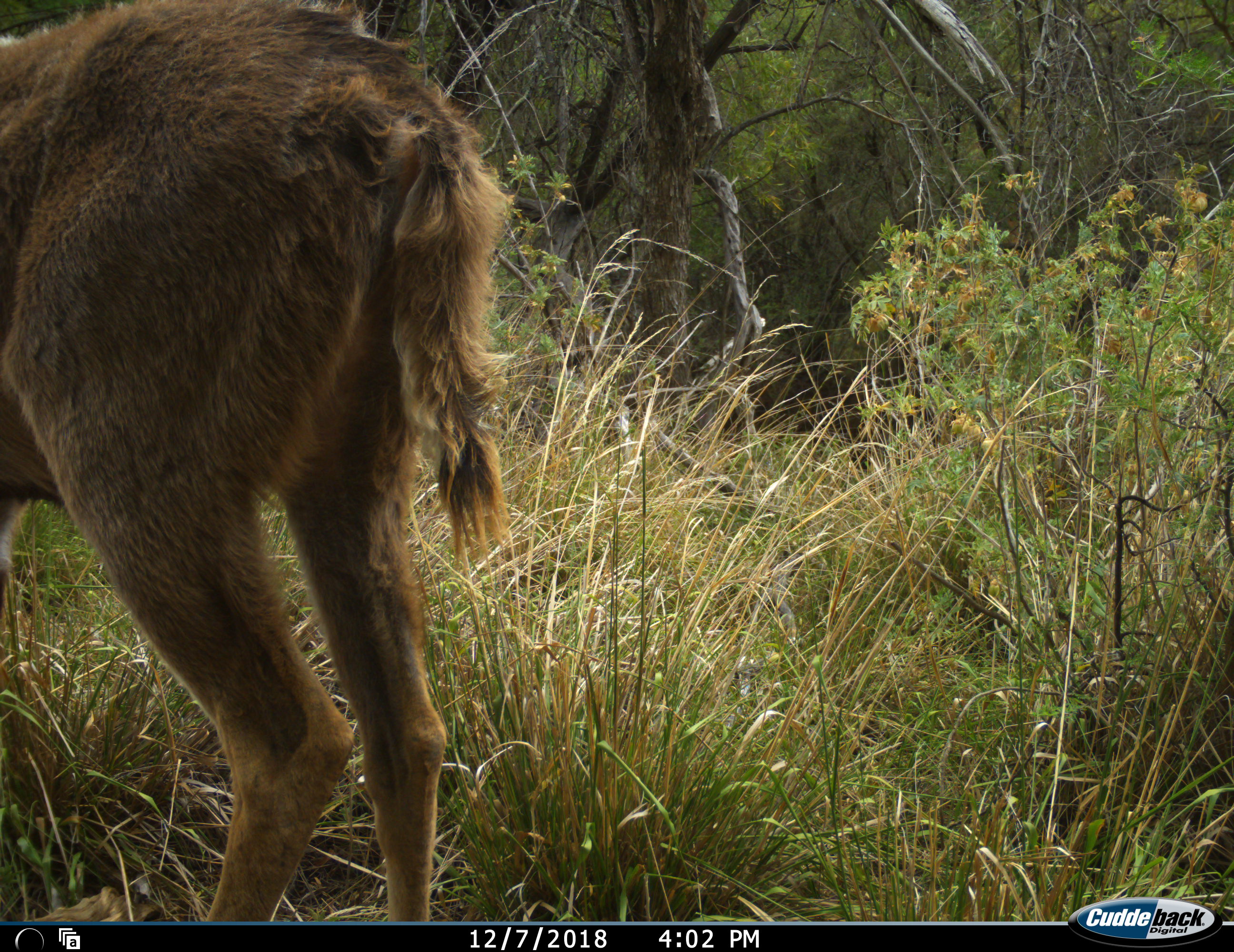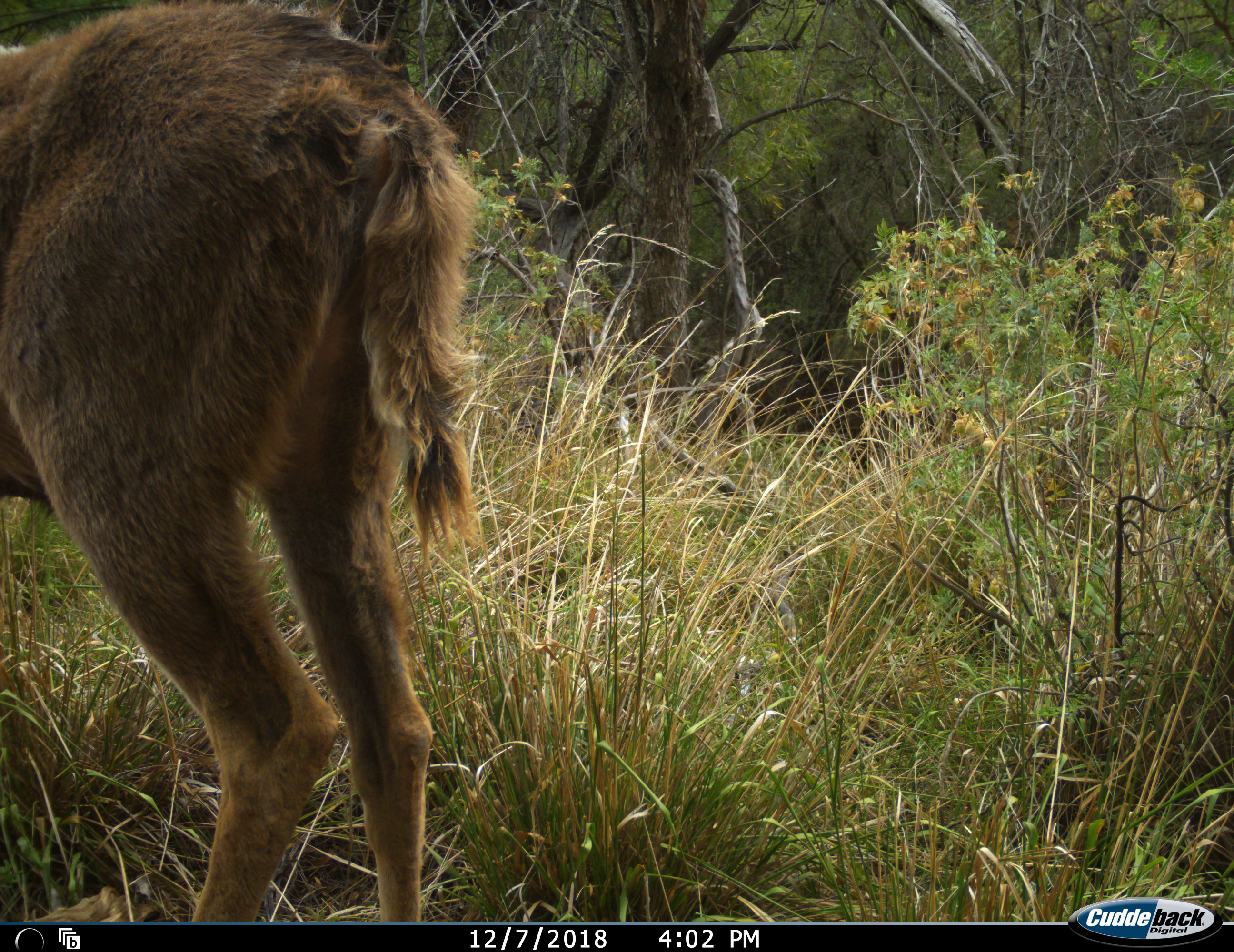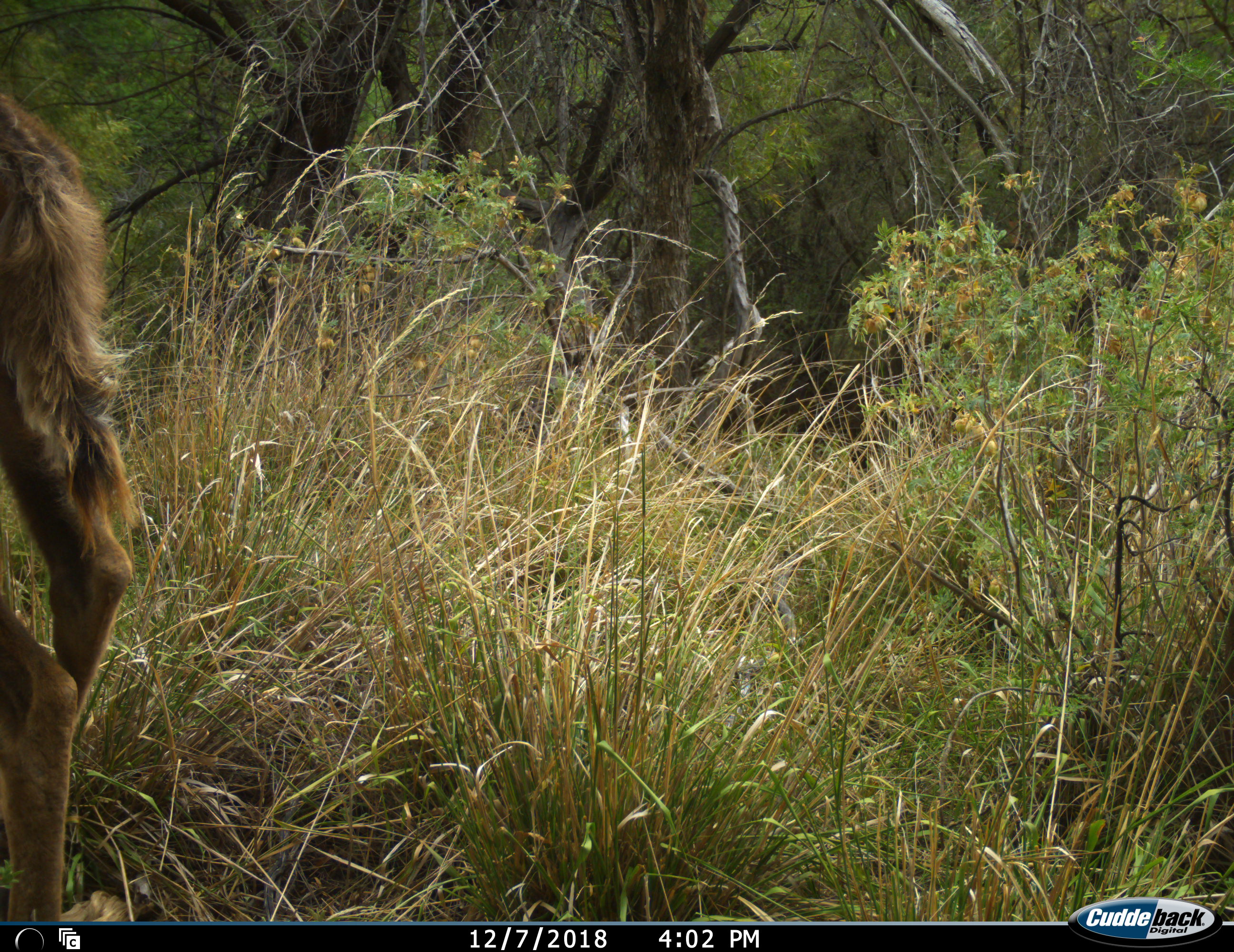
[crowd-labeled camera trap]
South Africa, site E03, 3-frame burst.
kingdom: Animalia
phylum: Chordata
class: Mammalia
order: Artiodactyla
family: Bovidae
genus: Tragelaphus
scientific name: Tragelaphus strepsiceros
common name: greater kudu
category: kudu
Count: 1.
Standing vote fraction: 60%.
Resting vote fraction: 0%.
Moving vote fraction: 40%.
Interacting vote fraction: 0%.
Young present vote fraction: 60%.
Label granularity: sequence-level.